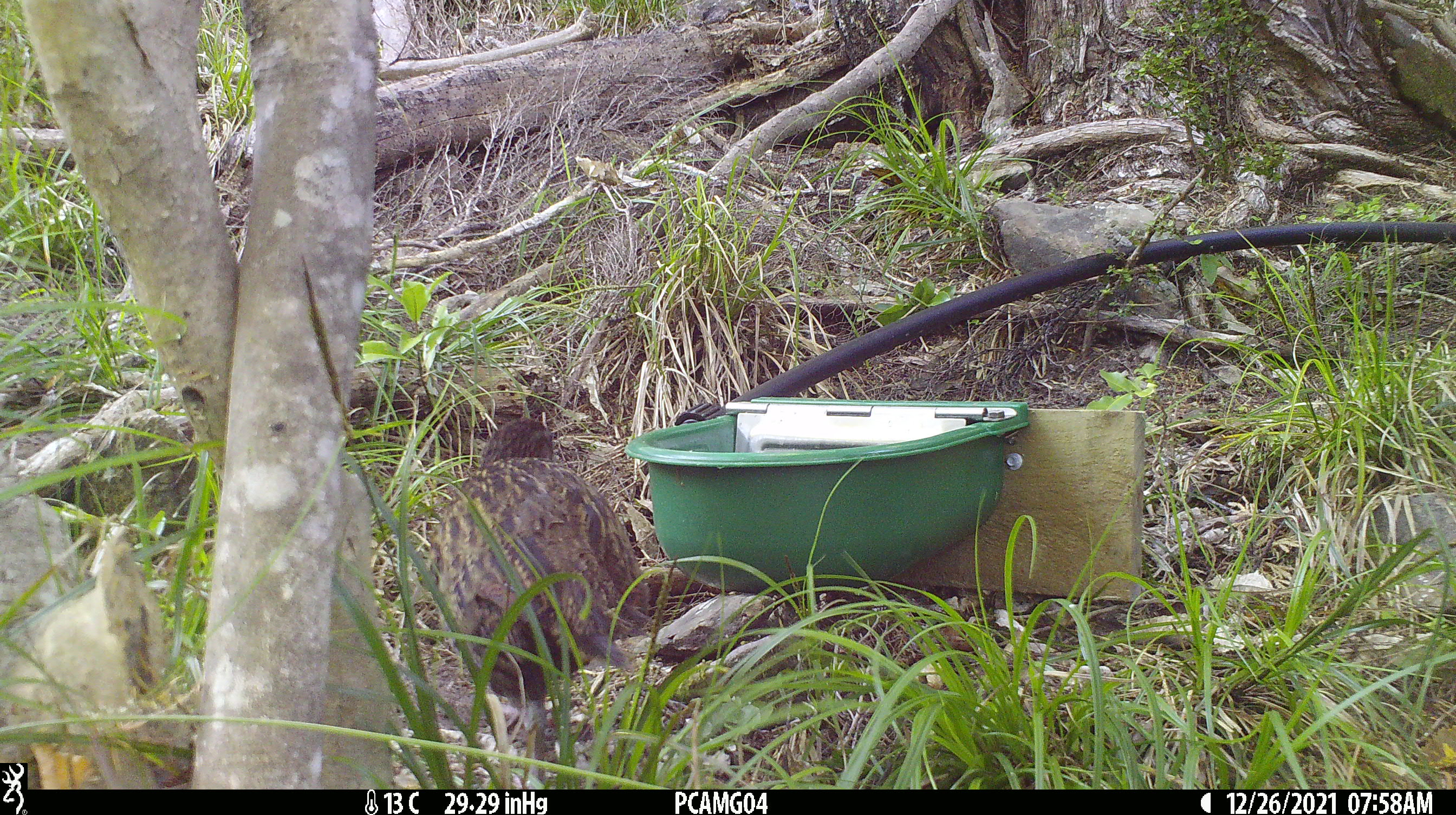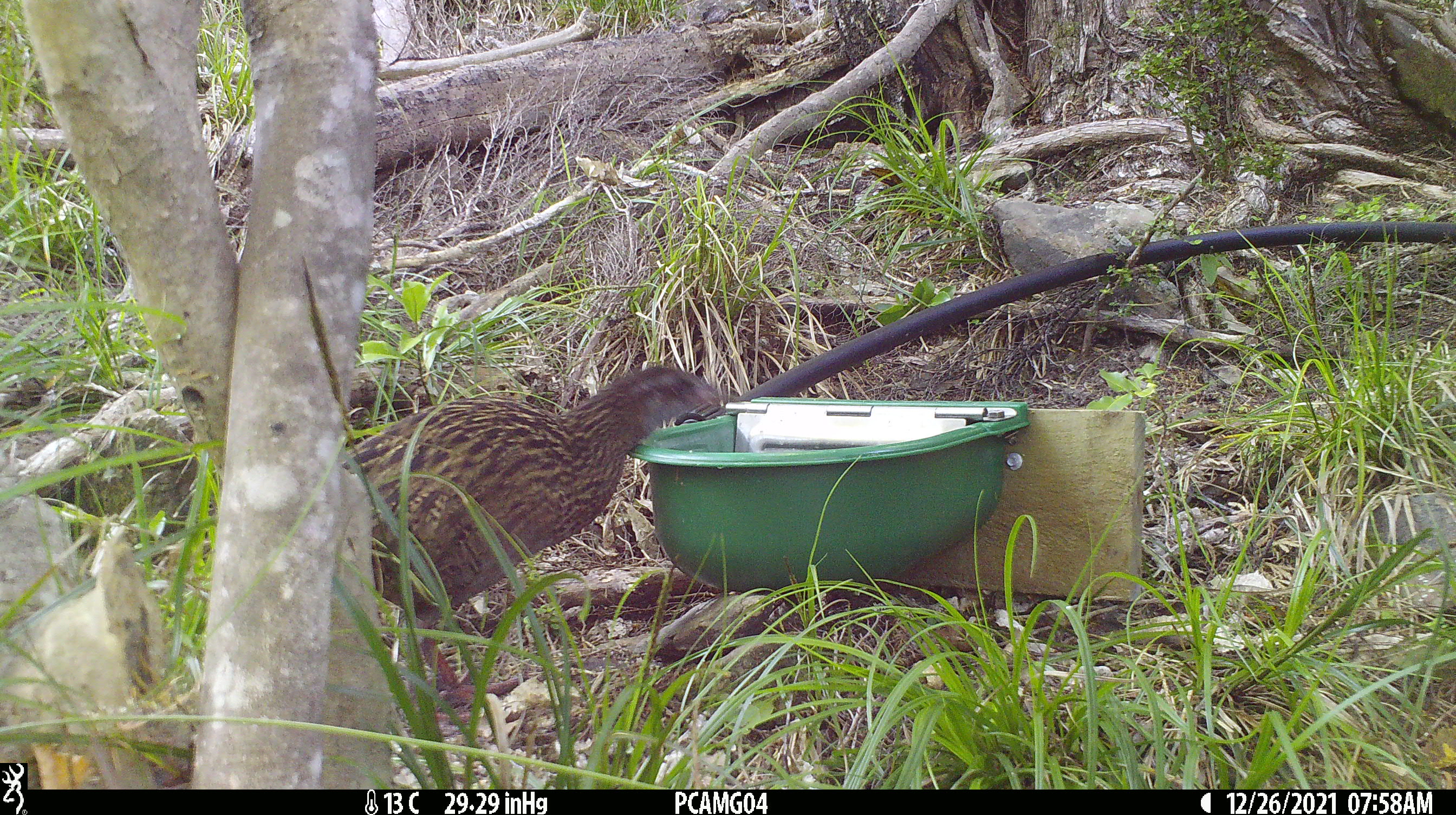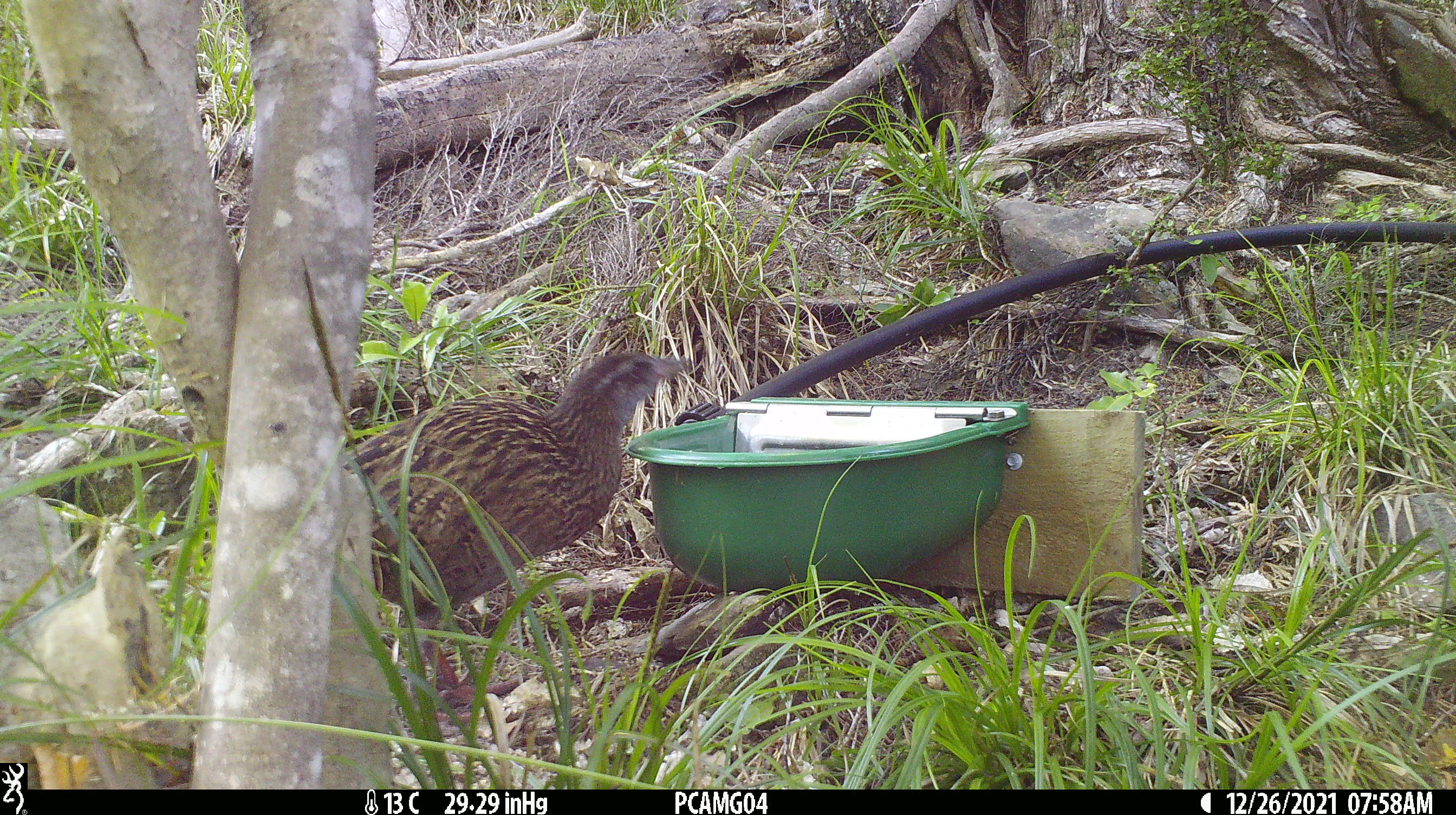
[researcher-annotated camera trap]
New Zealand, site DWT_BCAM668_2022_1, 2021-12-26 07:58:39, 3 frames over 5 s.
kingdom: Animalia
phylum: Chordata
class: Aves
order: Gruiformes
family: Rallidae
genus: Gallirallus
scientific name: Gallirallus australis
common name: weka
Weka (Gallirallus australis).